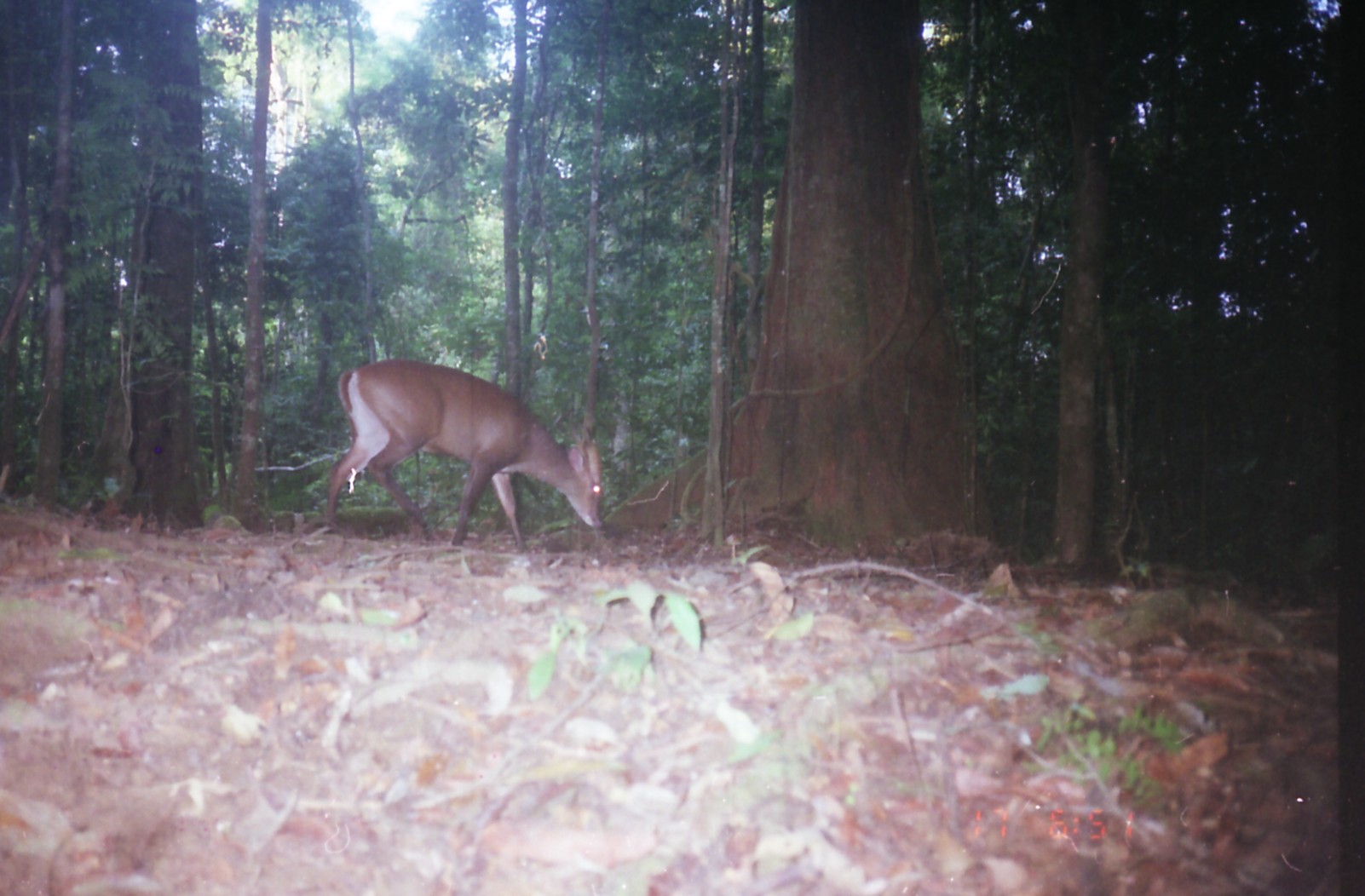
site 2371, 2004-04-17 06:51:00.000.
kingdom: Animalia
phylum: Chordata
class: Mammalia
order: Artiodactyla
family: Cervidae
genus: Muntiacus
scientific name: Muntiacus muntjak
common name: southern red muntjac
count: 1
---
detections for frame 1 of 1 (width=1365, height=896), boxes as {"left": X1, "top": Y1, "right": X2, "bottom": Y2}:
muntiacus muntjak: {"left": 326, "top": 357, "right": 602, "bottom": 551}